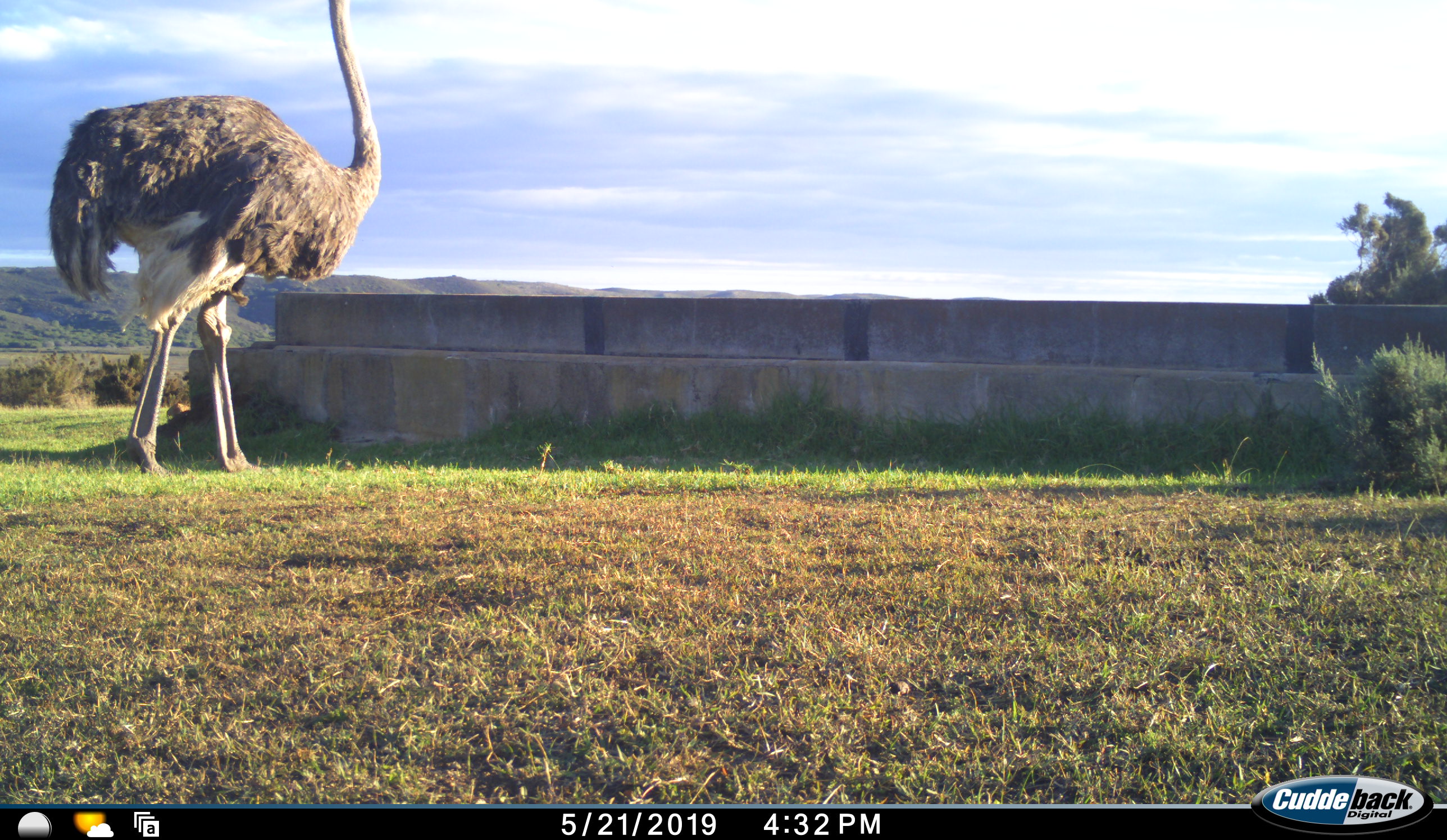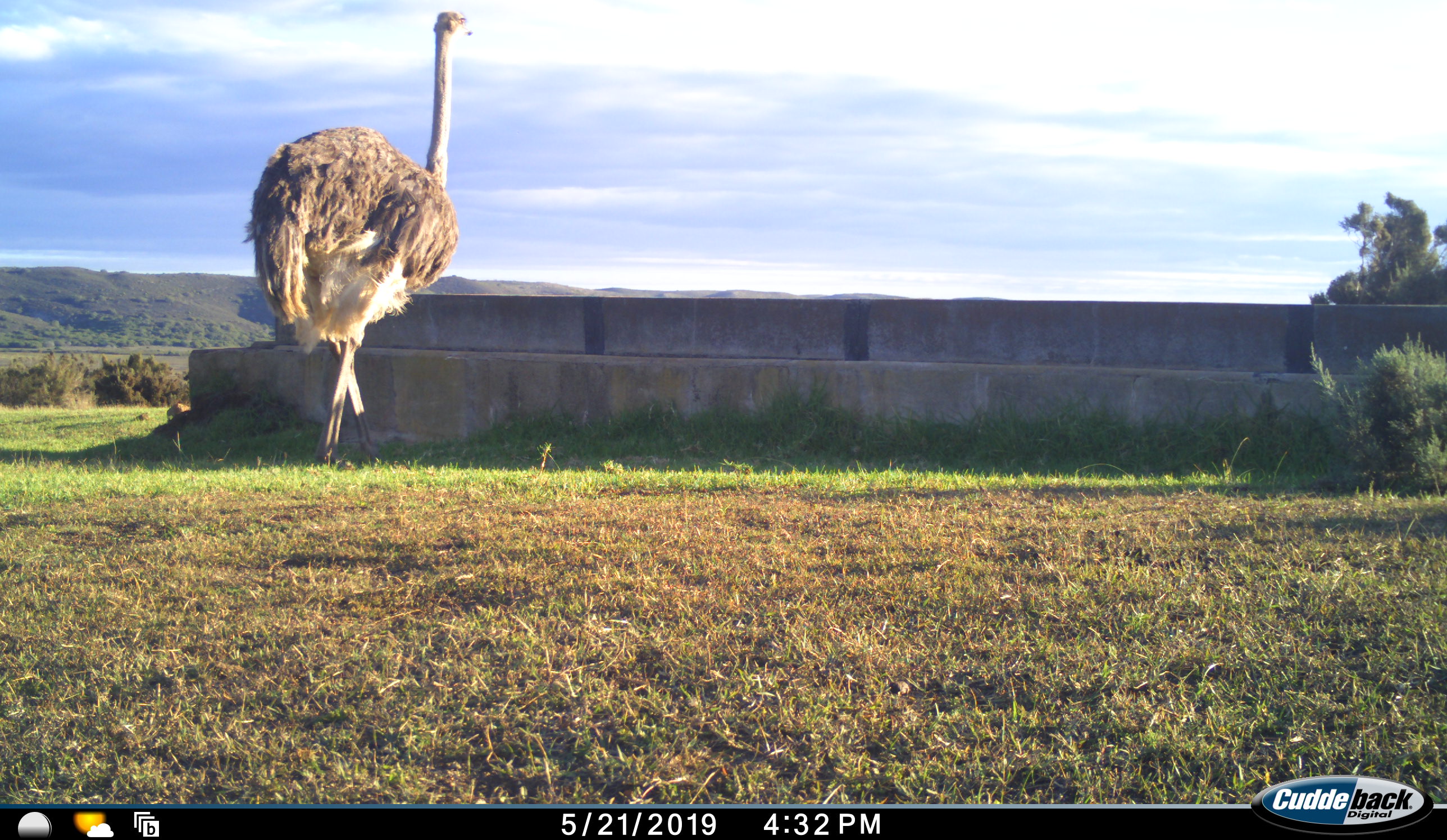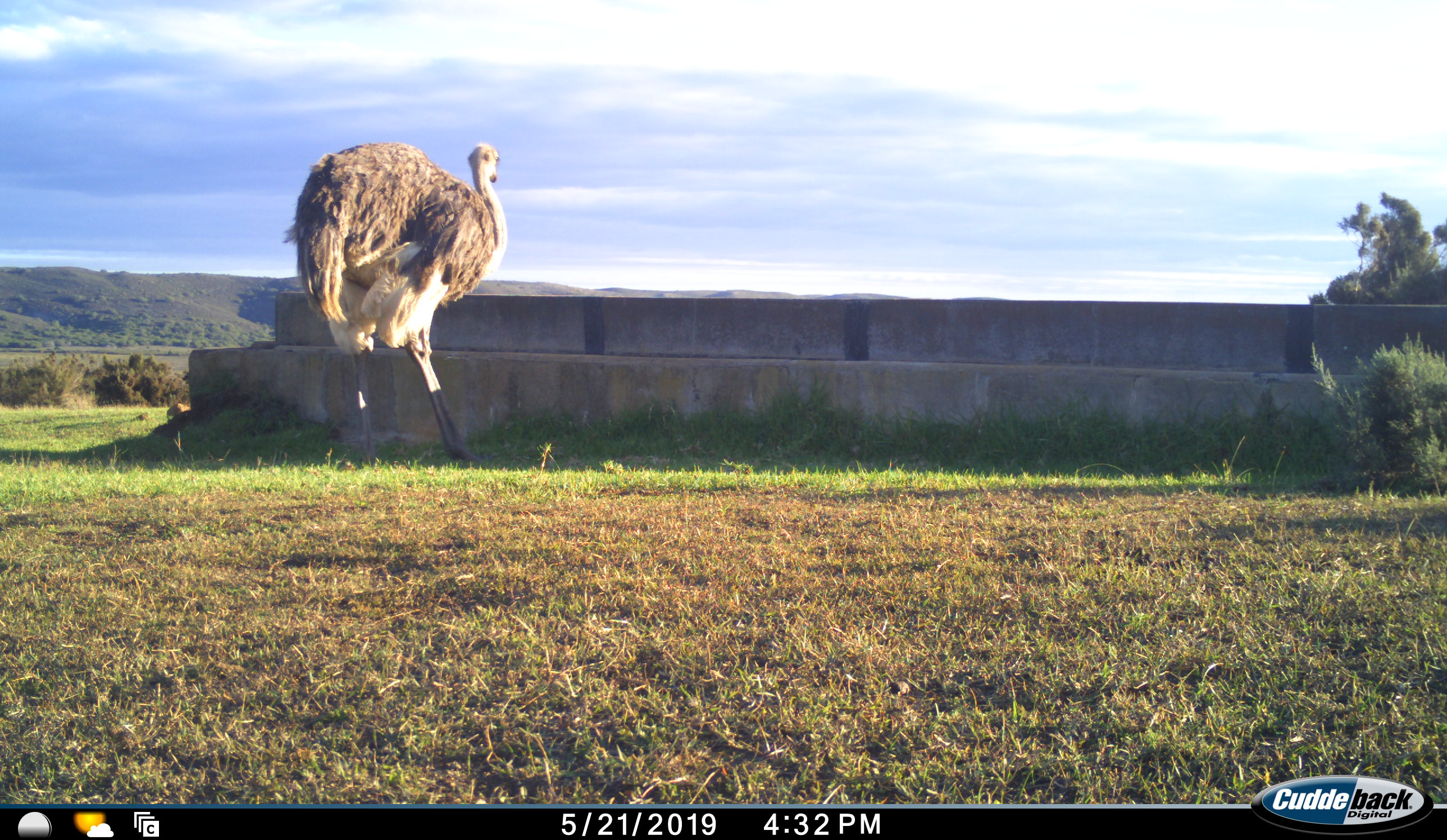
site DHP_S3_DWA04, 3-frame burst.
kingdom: Animalia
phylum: Chordata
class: Aves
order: Struthioniformes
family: Struthionidae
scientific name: Struthionidae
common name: ostrich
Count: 1.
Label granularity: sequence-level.